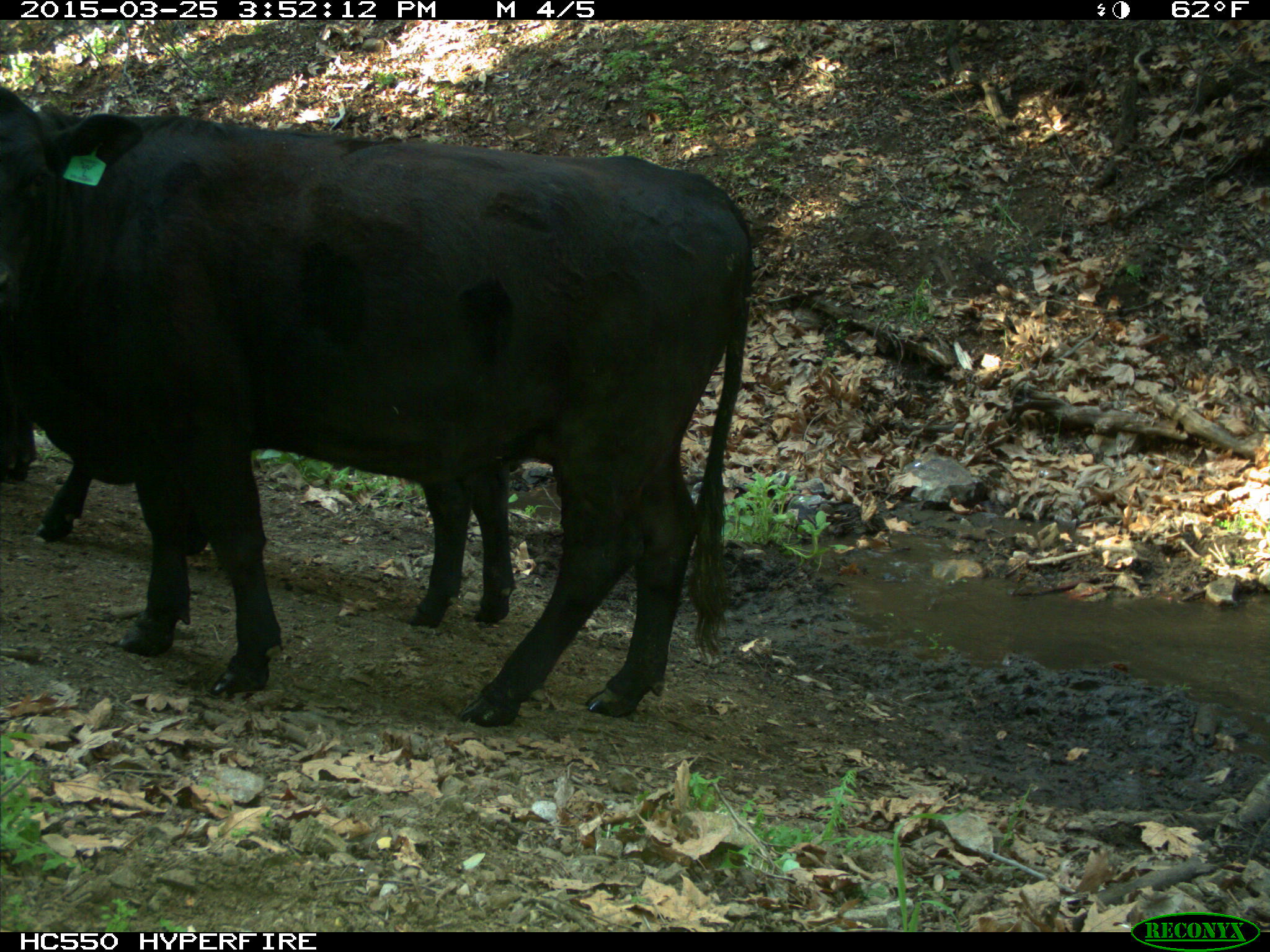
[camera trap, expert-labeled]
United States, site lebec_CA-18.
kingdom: Animalia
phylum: Chordata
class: Mammalia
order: Artiodactyla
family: Bovidae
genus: Bos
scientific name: Bos taurus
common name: domestic cow